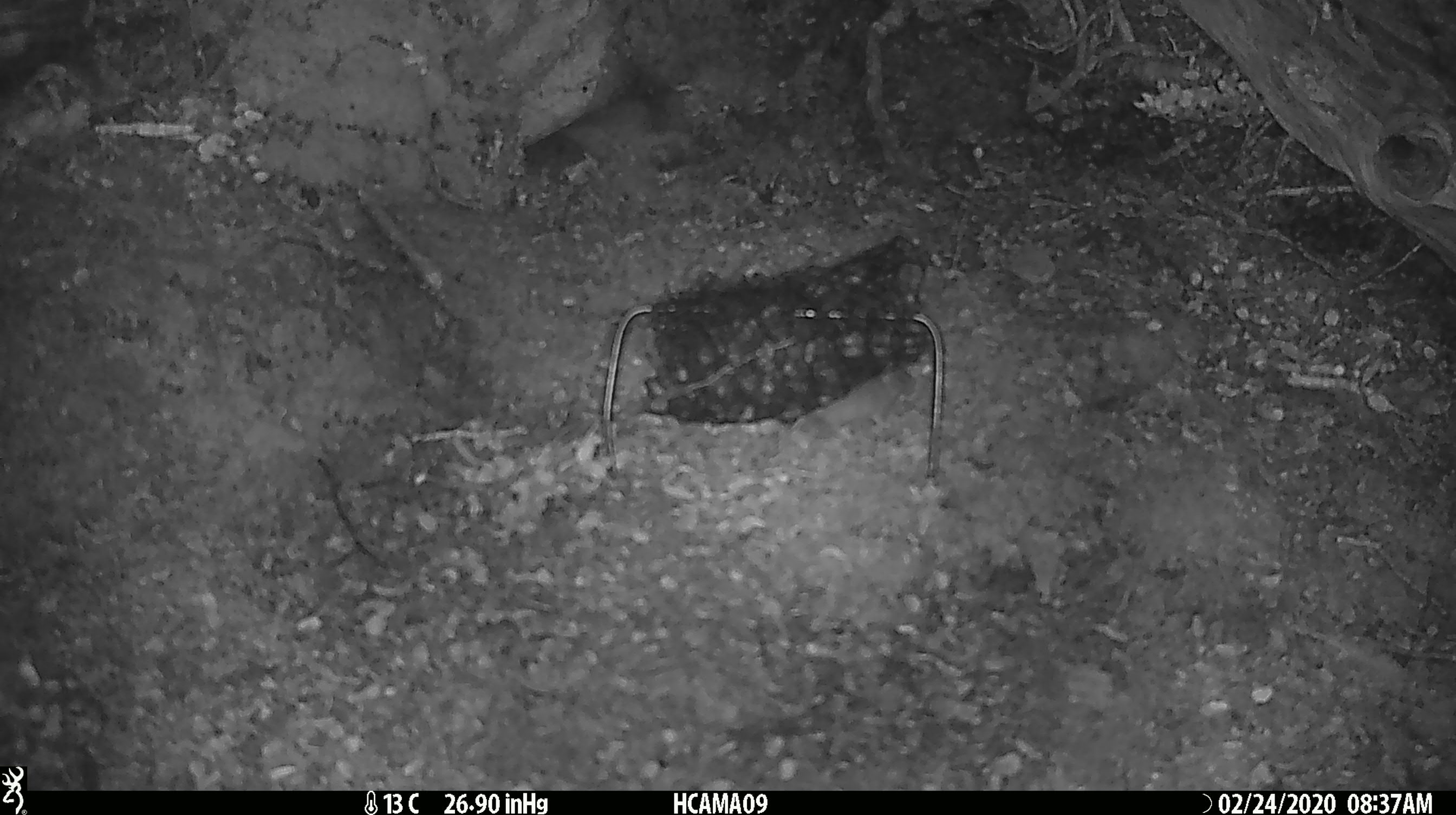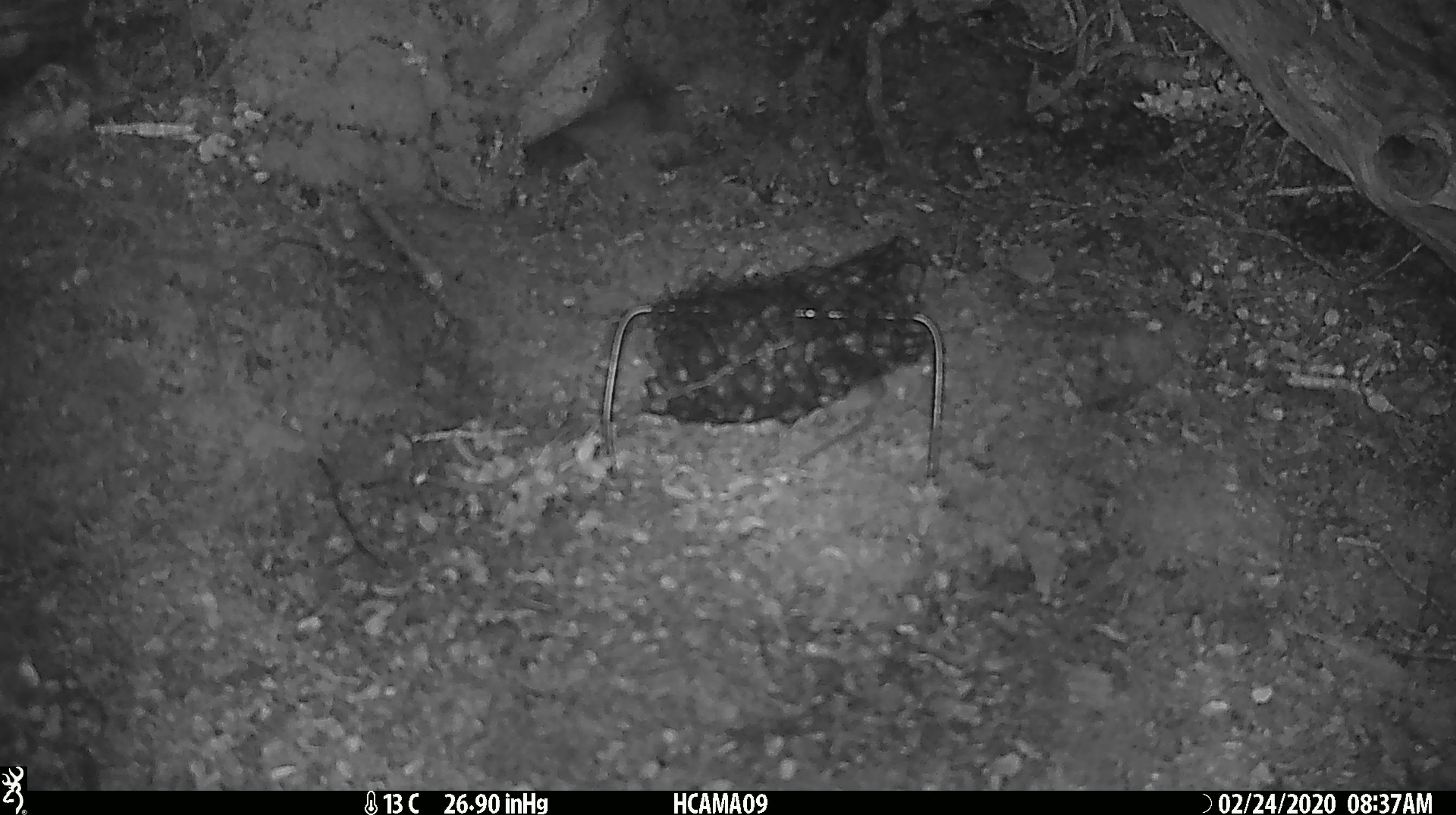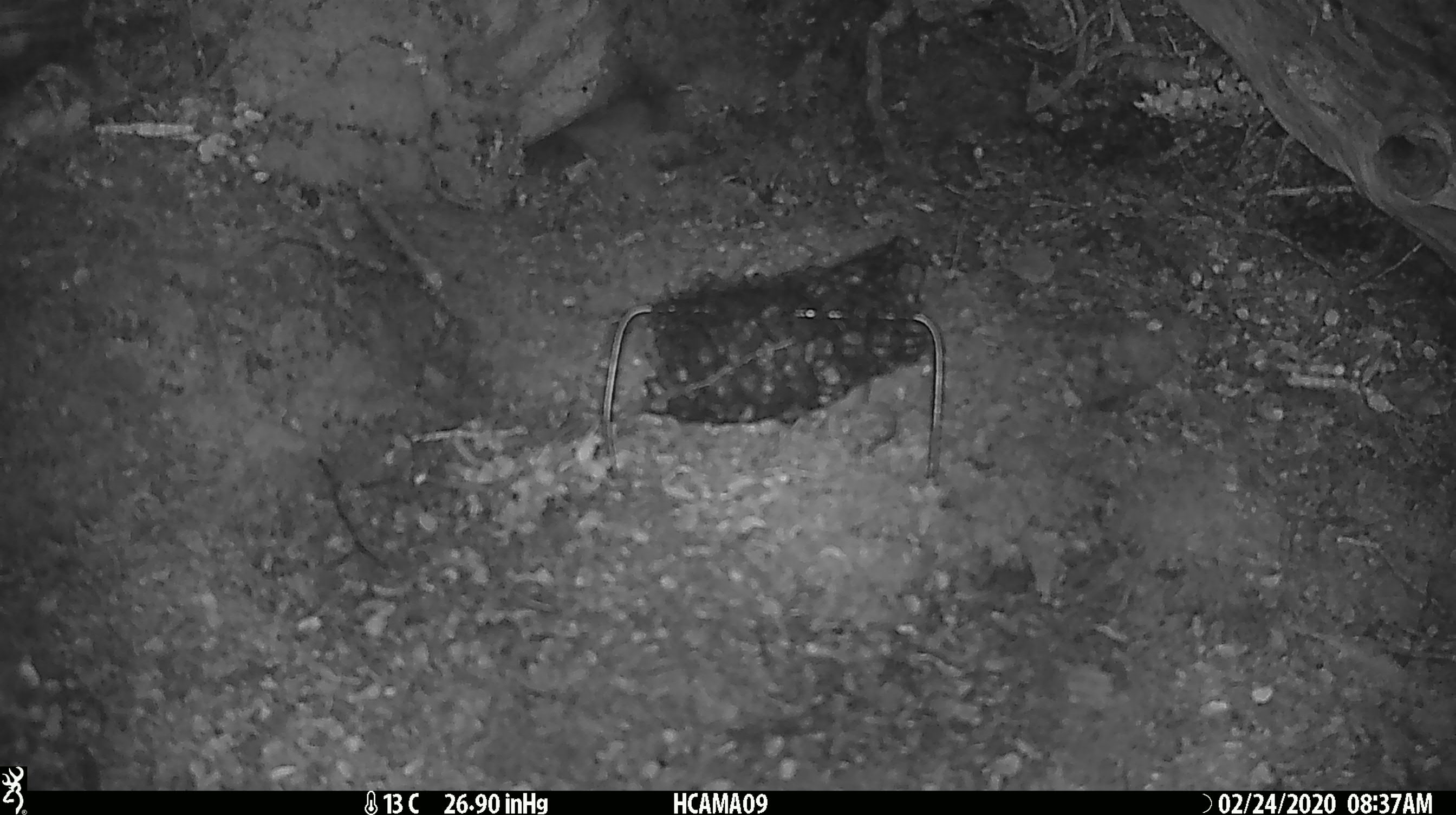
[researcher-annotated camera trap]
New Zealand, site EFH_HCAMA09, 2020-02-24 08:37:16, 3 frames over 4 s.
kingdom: Animalia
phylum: Chordata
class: Mammalia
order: Rodentia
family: Muridae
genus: Mus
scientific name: Mus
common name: mouse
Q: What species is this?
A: Mouse (Mus).